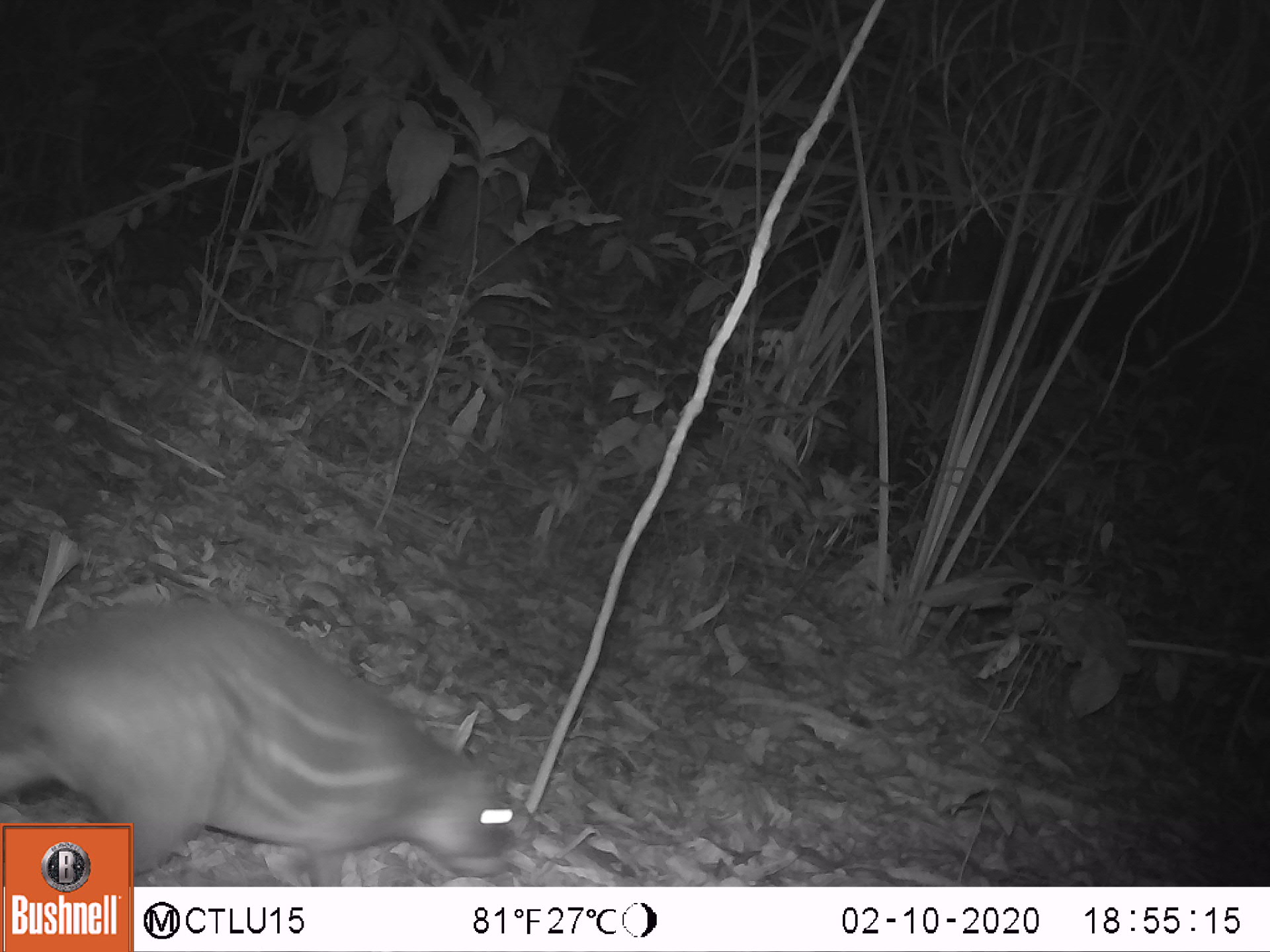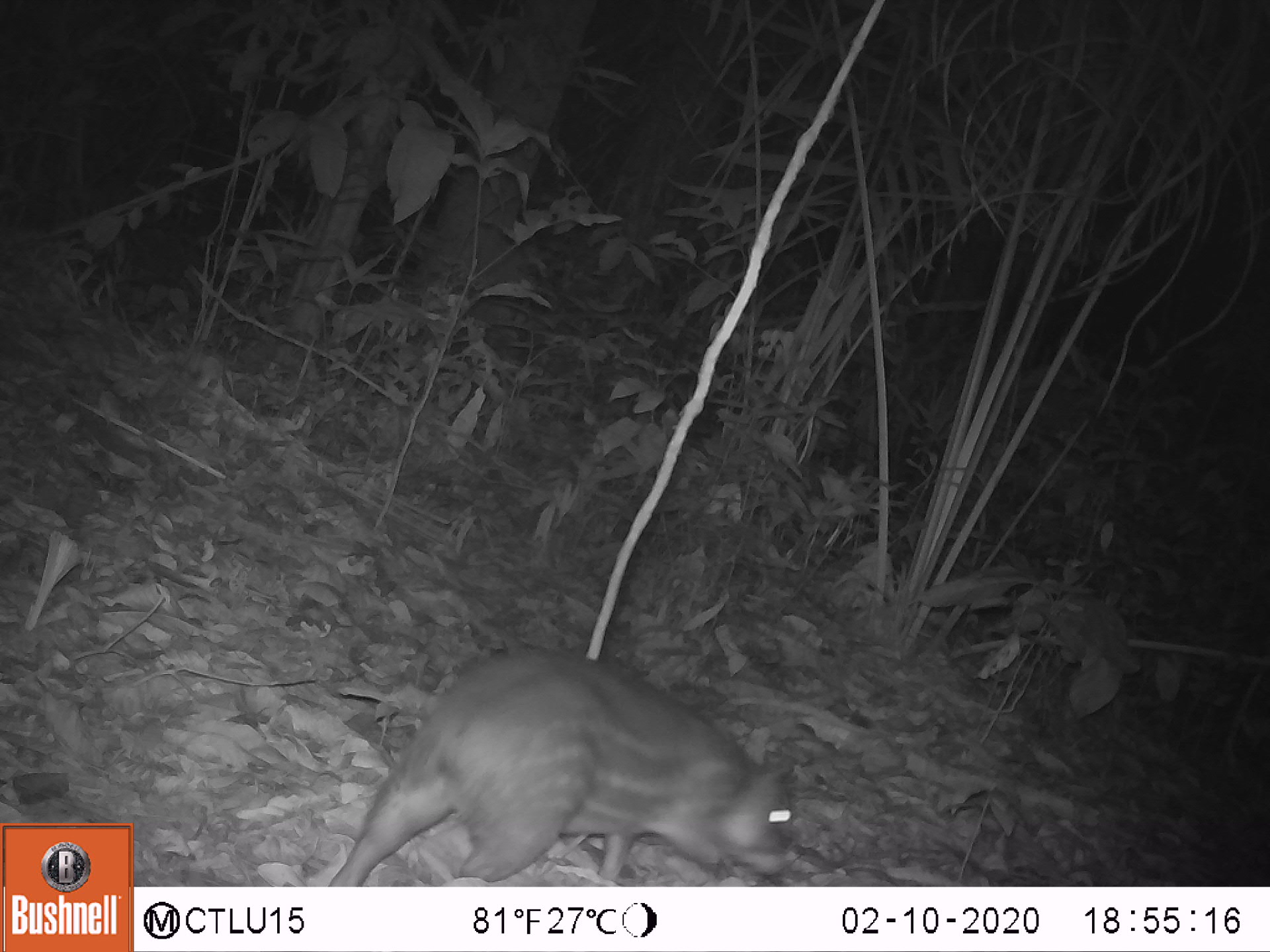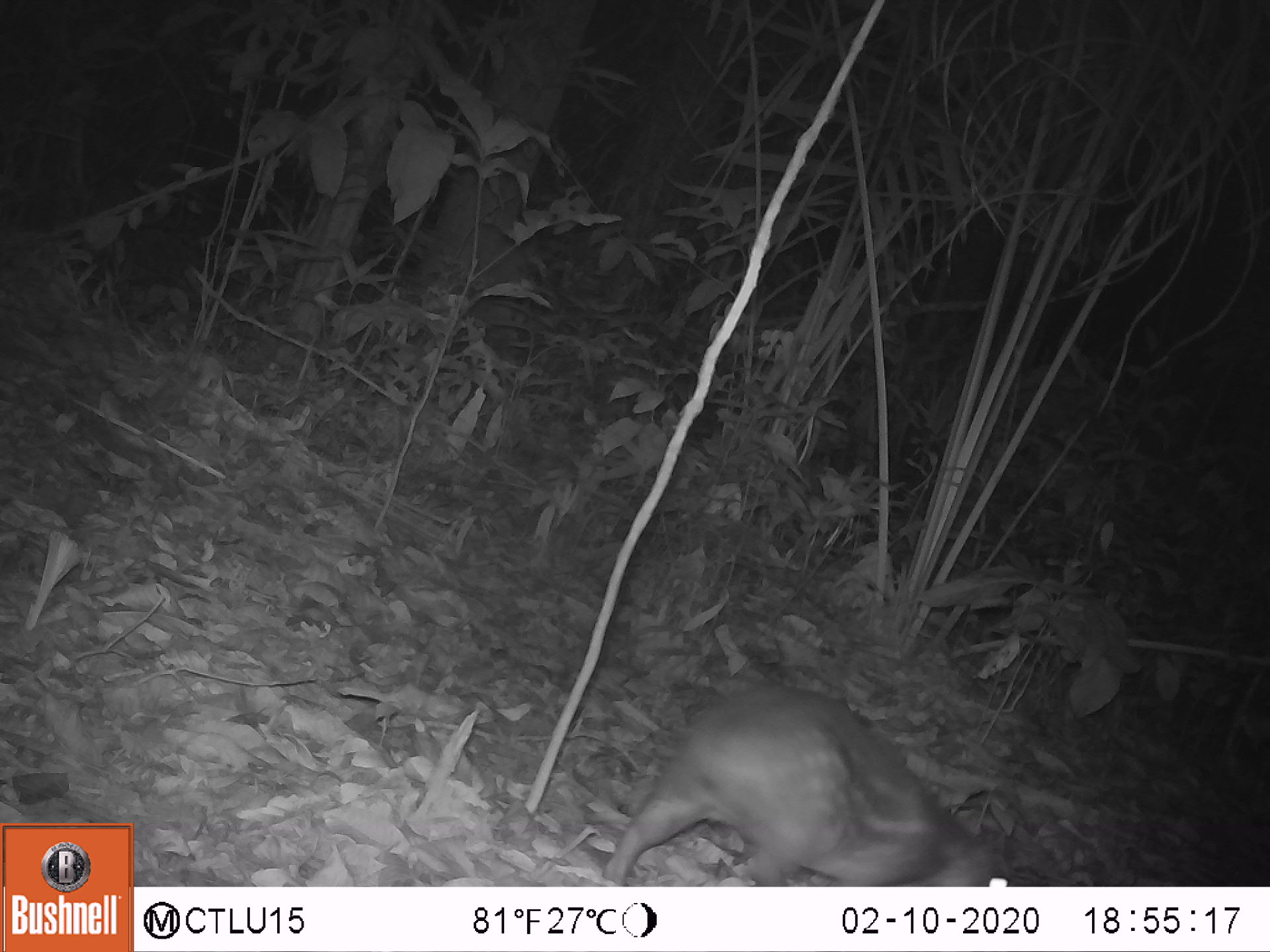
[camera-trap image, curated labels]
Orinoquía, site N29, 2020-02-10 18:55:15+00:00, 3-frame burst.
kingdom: Animalia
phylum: Chordata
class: Mammalia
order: Rodentia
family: Cuniculidae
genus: Cuniculus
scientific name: Cuniculus paca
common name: spotted paca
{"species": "spotted paca (Cuniculus paca)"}